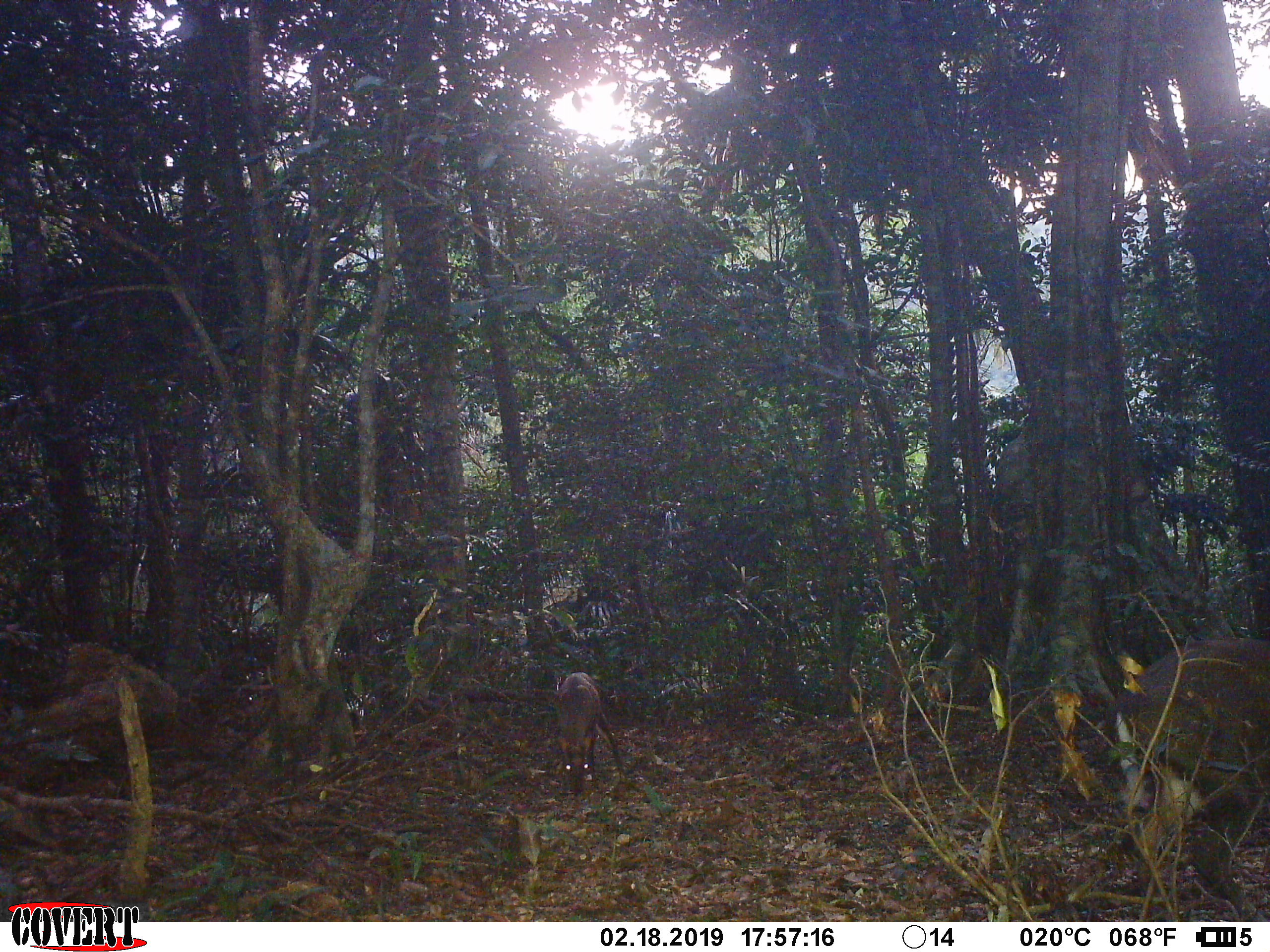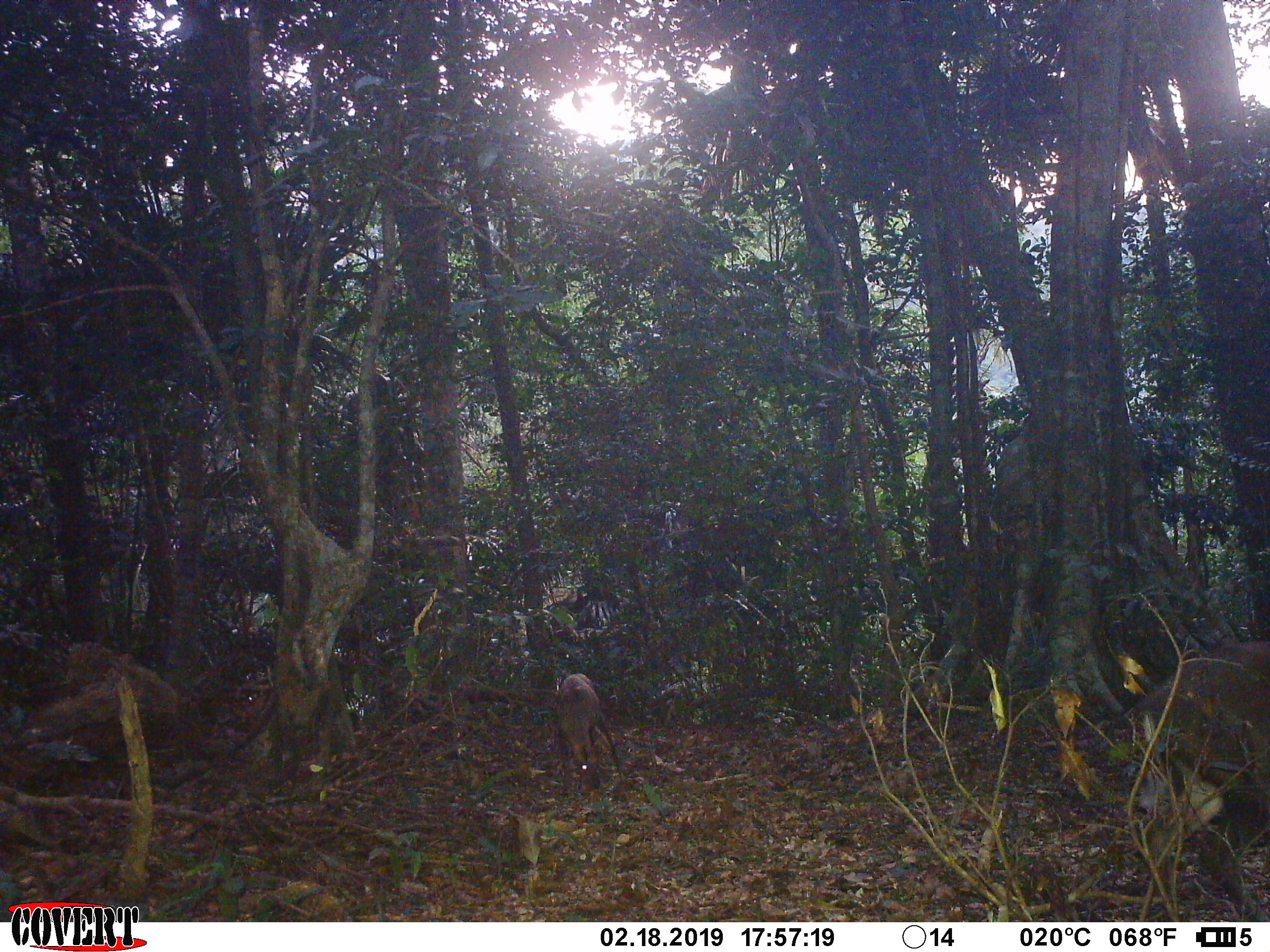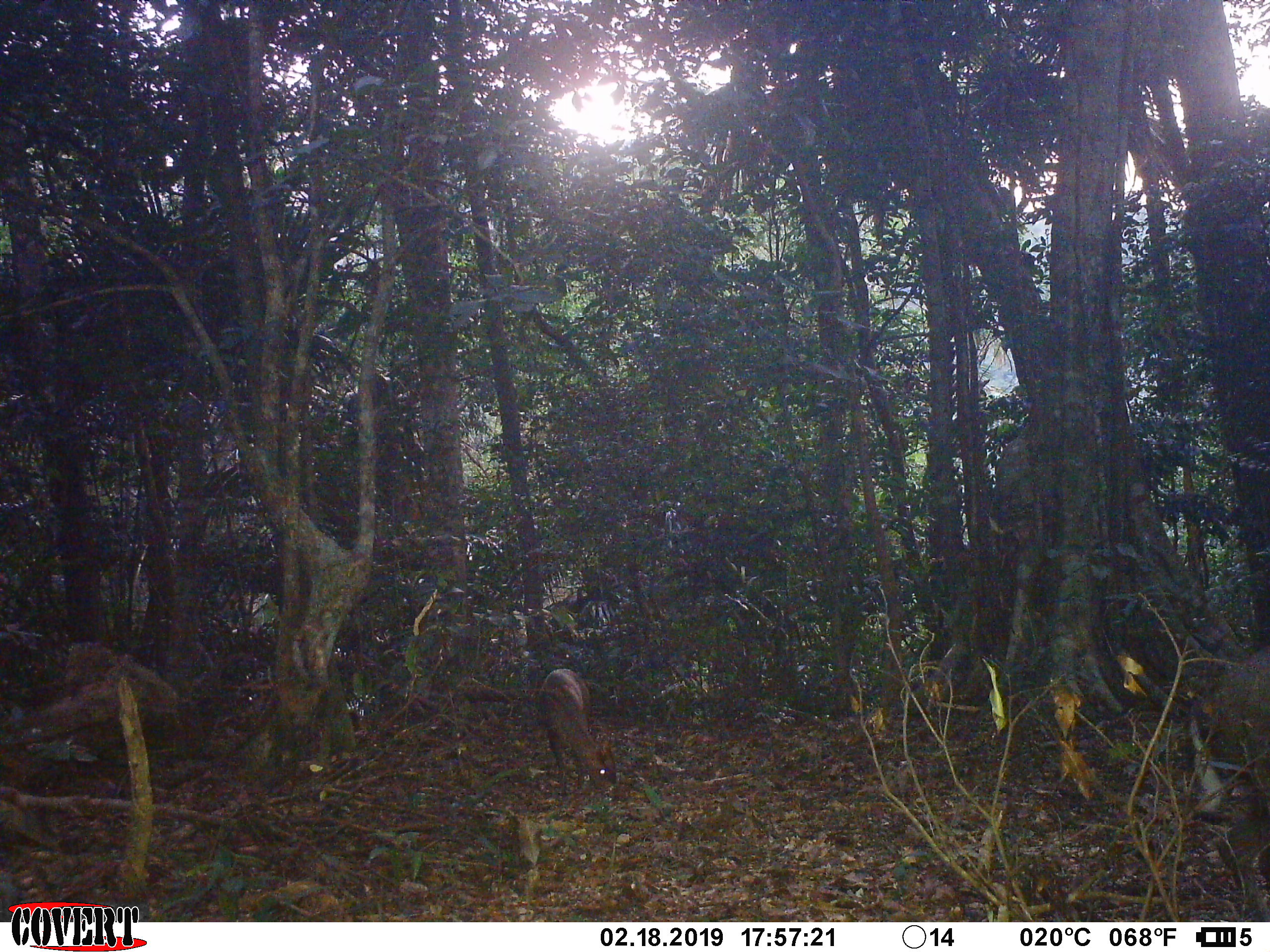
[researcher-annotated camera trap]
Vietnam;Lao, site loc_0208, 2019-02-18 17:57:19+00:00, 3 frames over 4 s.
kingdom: Animalia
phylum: Chordata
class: Mammalia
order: Artiodactyla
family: Cervidae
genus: Muntiacus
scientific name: Muntiacus rooseveltorum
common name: roosevelt's muntjac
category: roosevelts muntjac group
Roosevelts muntjac group (roosevelt's muntjac) (Muntiacus rooseveltorum). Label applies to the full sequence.